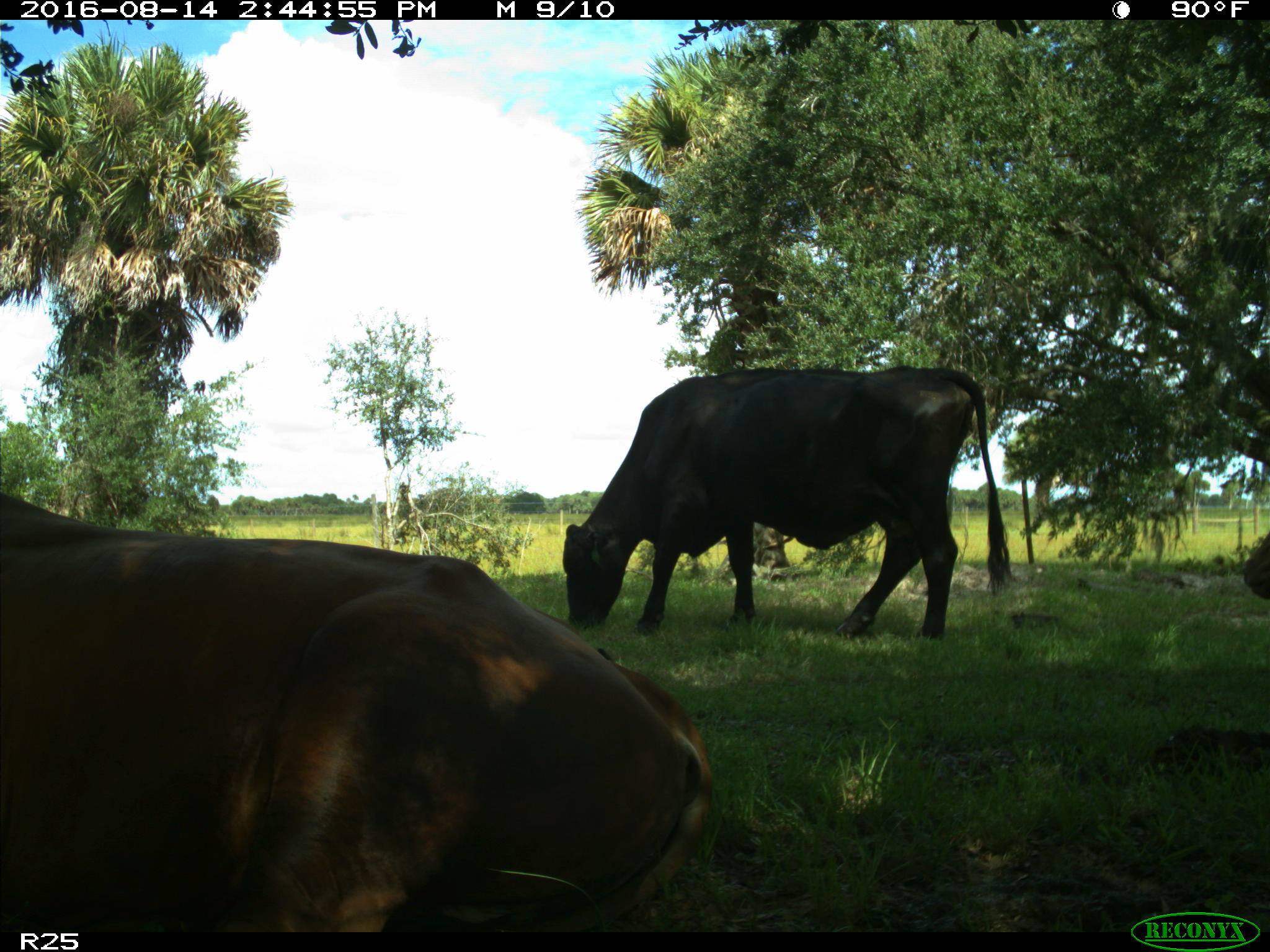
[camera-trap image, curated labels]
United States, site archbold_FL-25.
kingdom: Animalia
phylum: Chordata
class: Mammalia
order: Artiodactyla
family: Bovidae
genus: Bos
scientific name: Bos taurus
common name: domestic cow